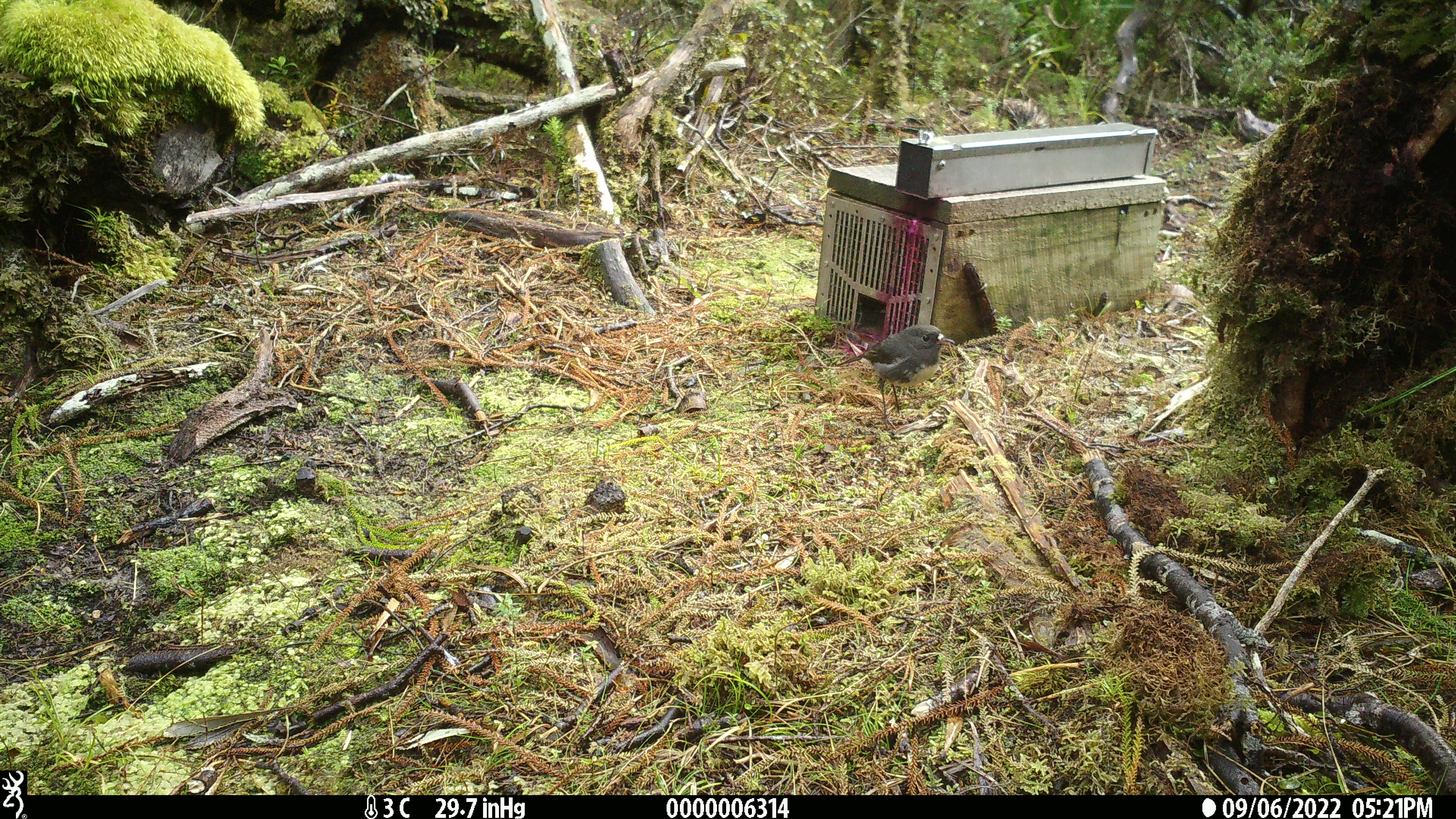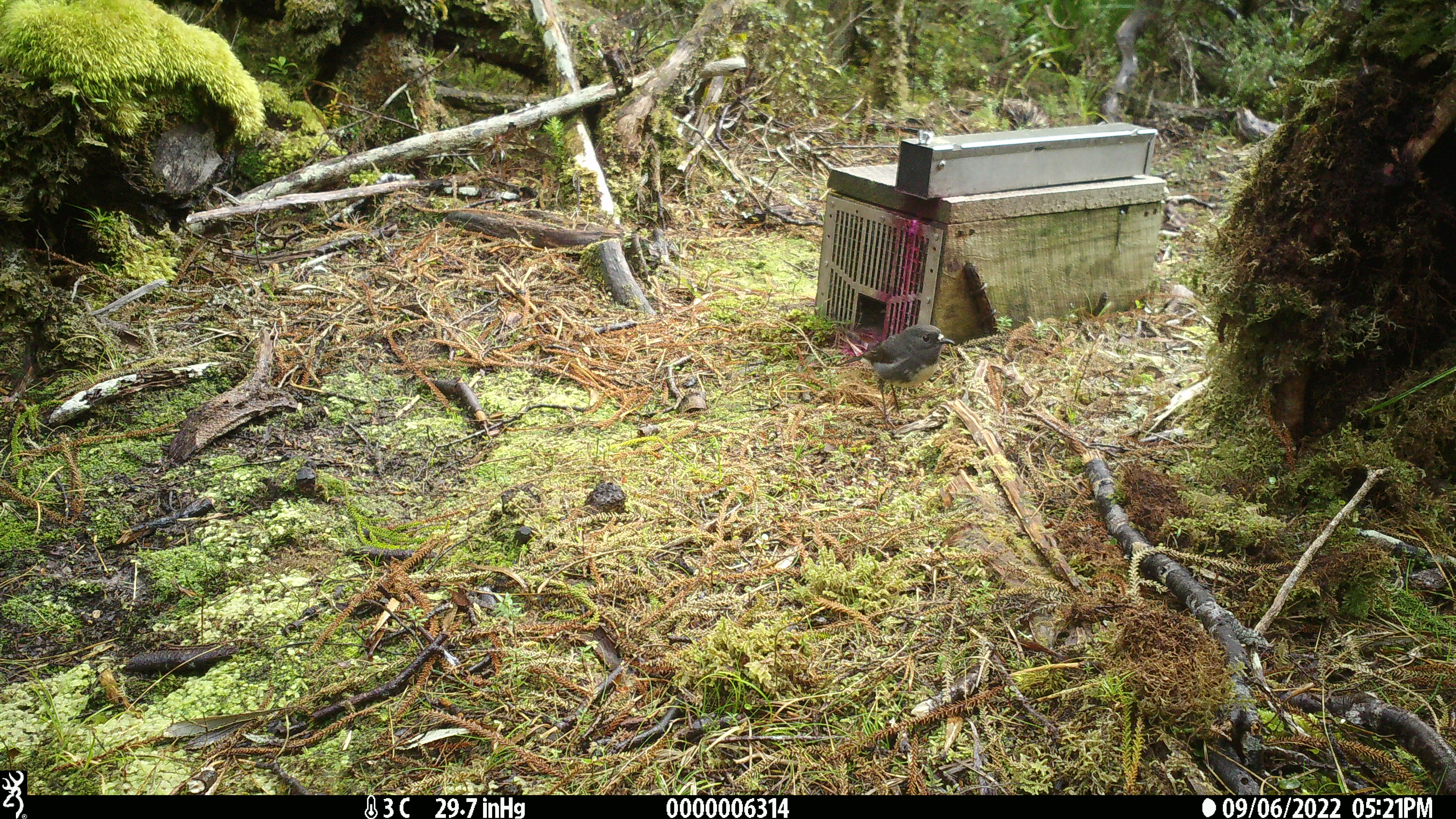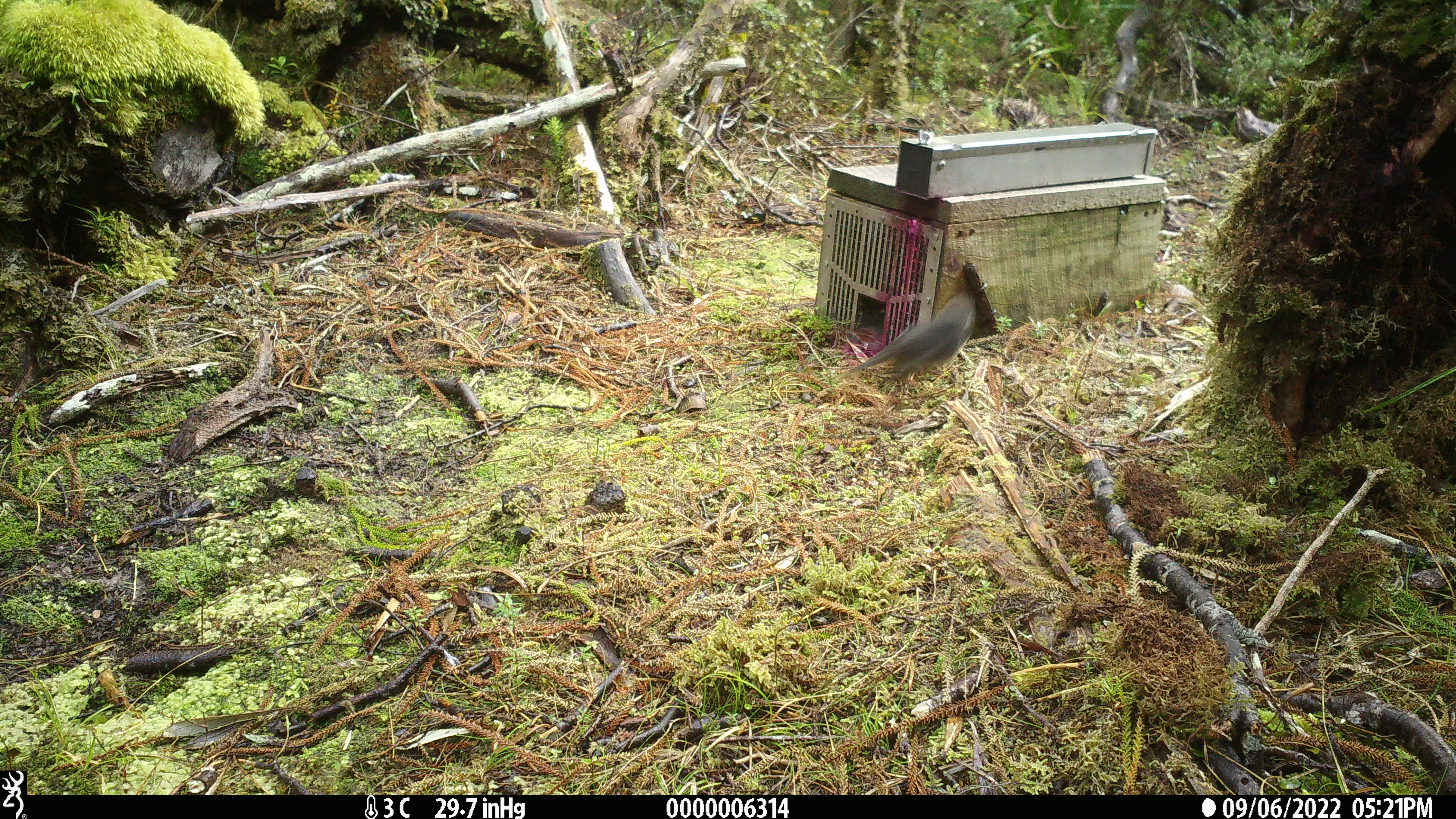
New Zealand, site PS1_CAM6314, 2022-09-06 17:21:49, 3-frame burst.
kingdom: Animalia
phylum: Chordata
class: Aves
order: Passeriformes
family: Petroicidae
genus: Petroica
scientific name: Petroica australis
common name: new zealand robin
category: robin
Robin (new zealand robin) (Petroica australis).